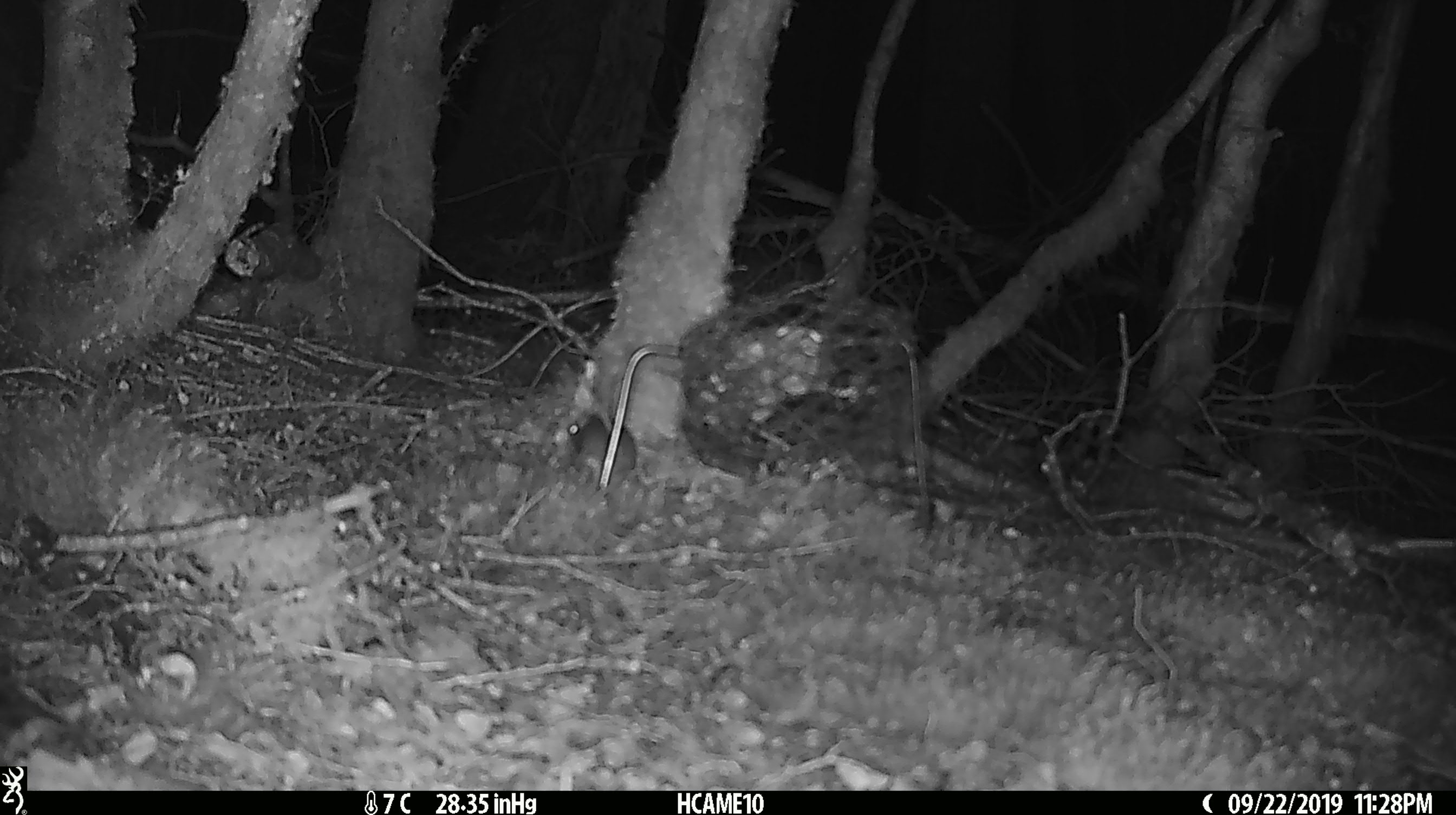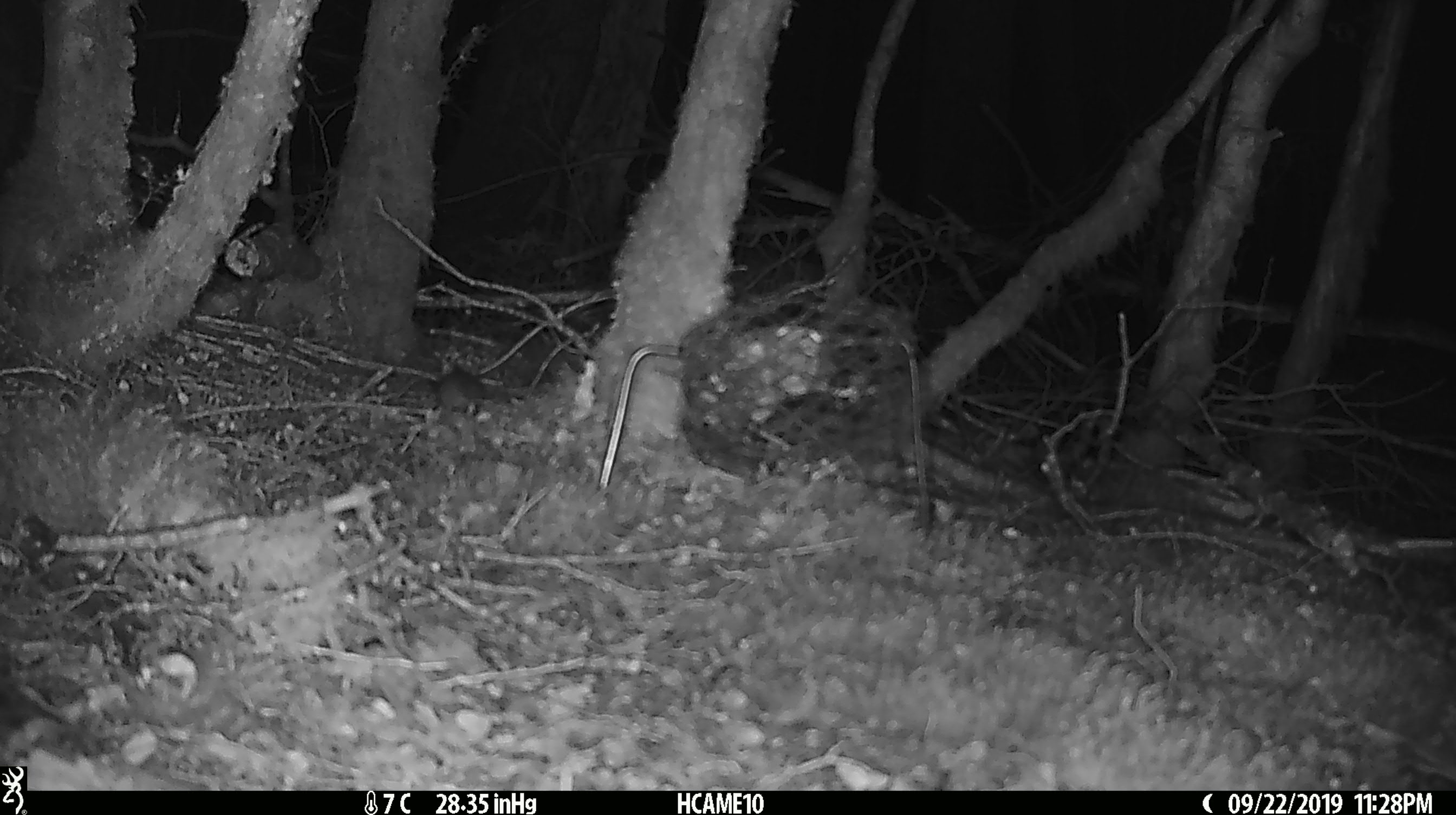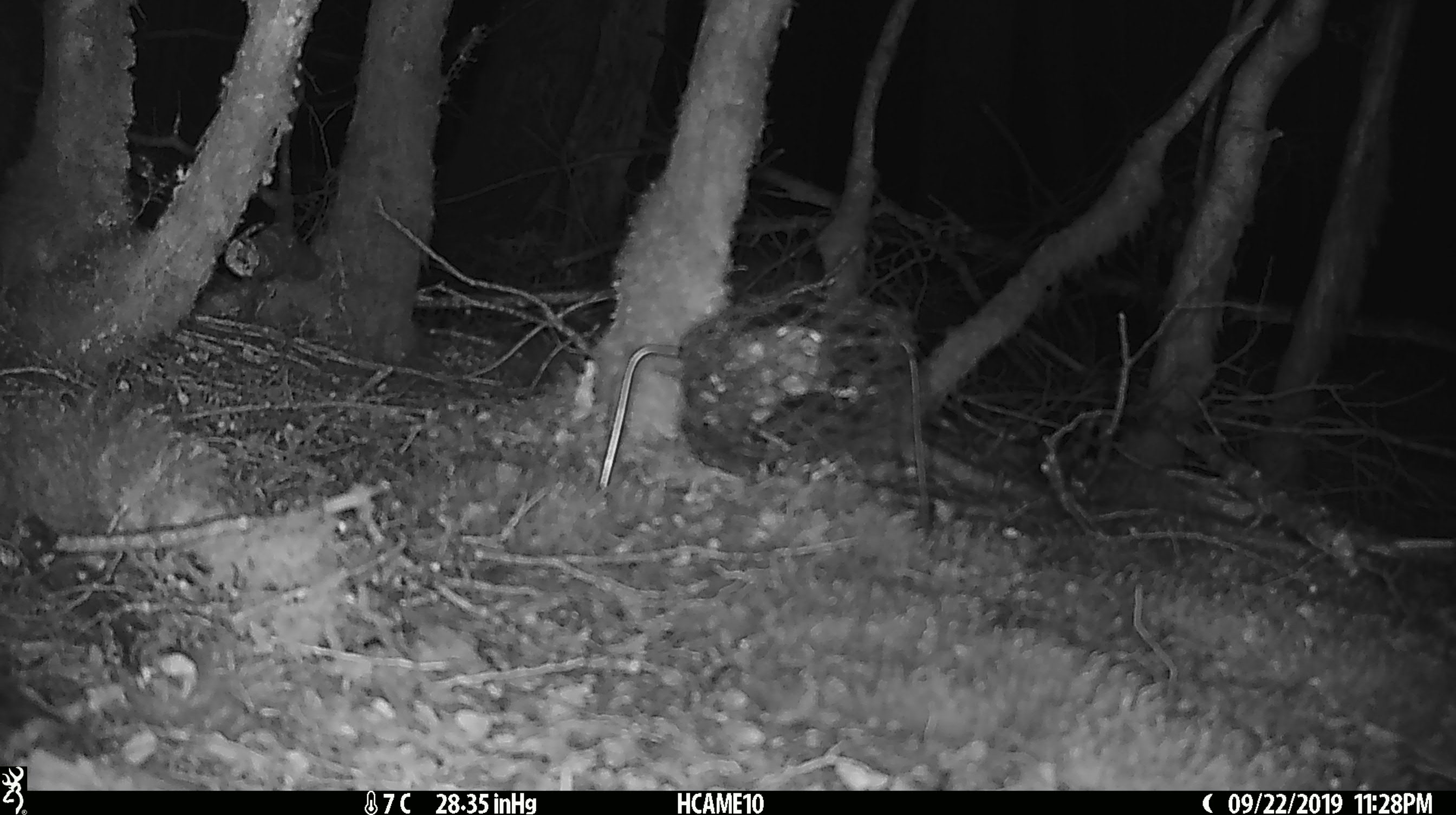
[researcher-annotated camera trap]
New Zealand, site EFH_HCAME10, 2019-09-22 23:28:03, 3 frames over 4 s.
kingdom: Animalia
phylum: Chordata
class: Mammalia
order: Rodentia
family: Muridae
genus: Mus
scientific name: Mus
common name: mouse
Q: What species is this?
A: Mouse (Mus).